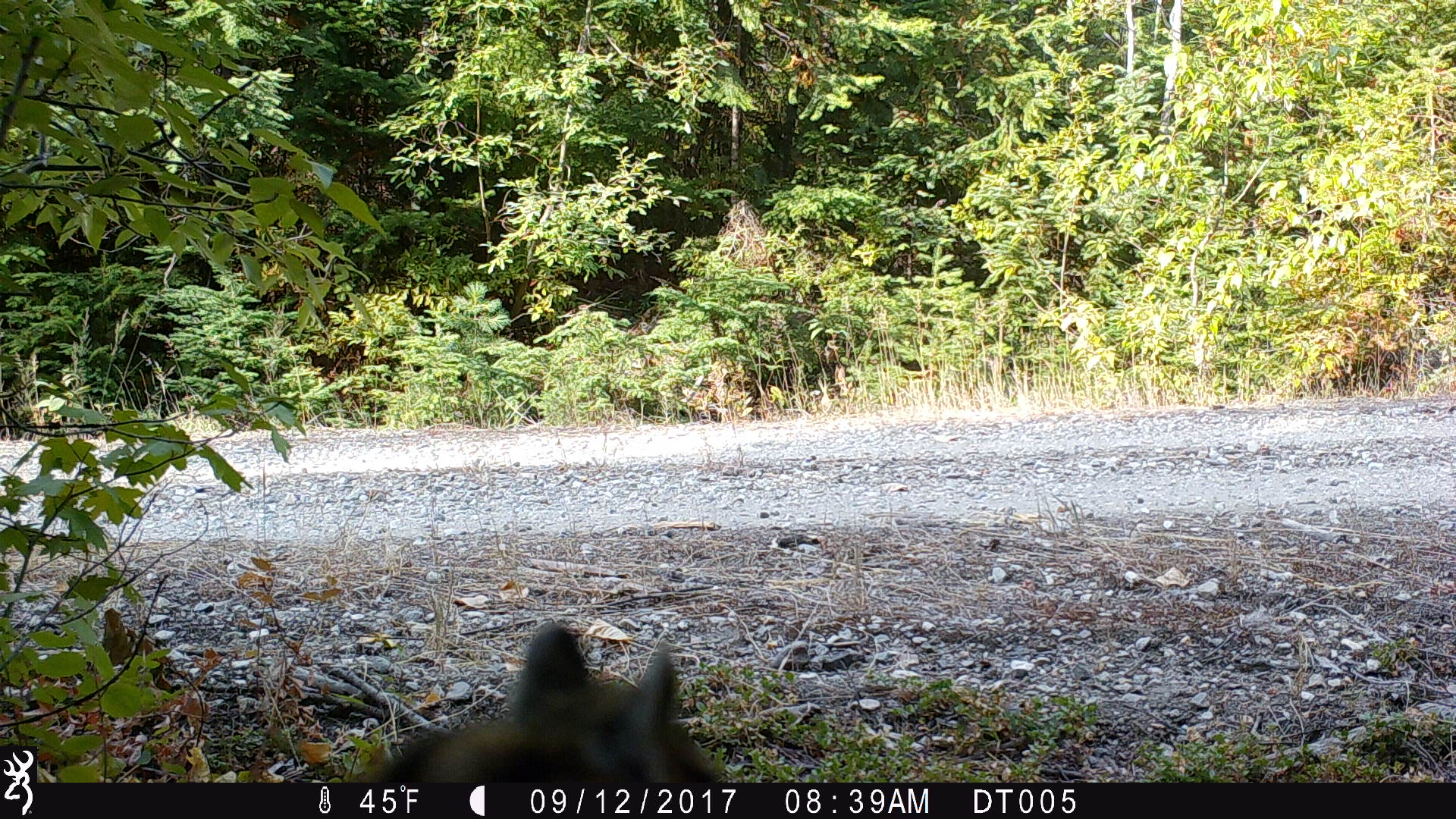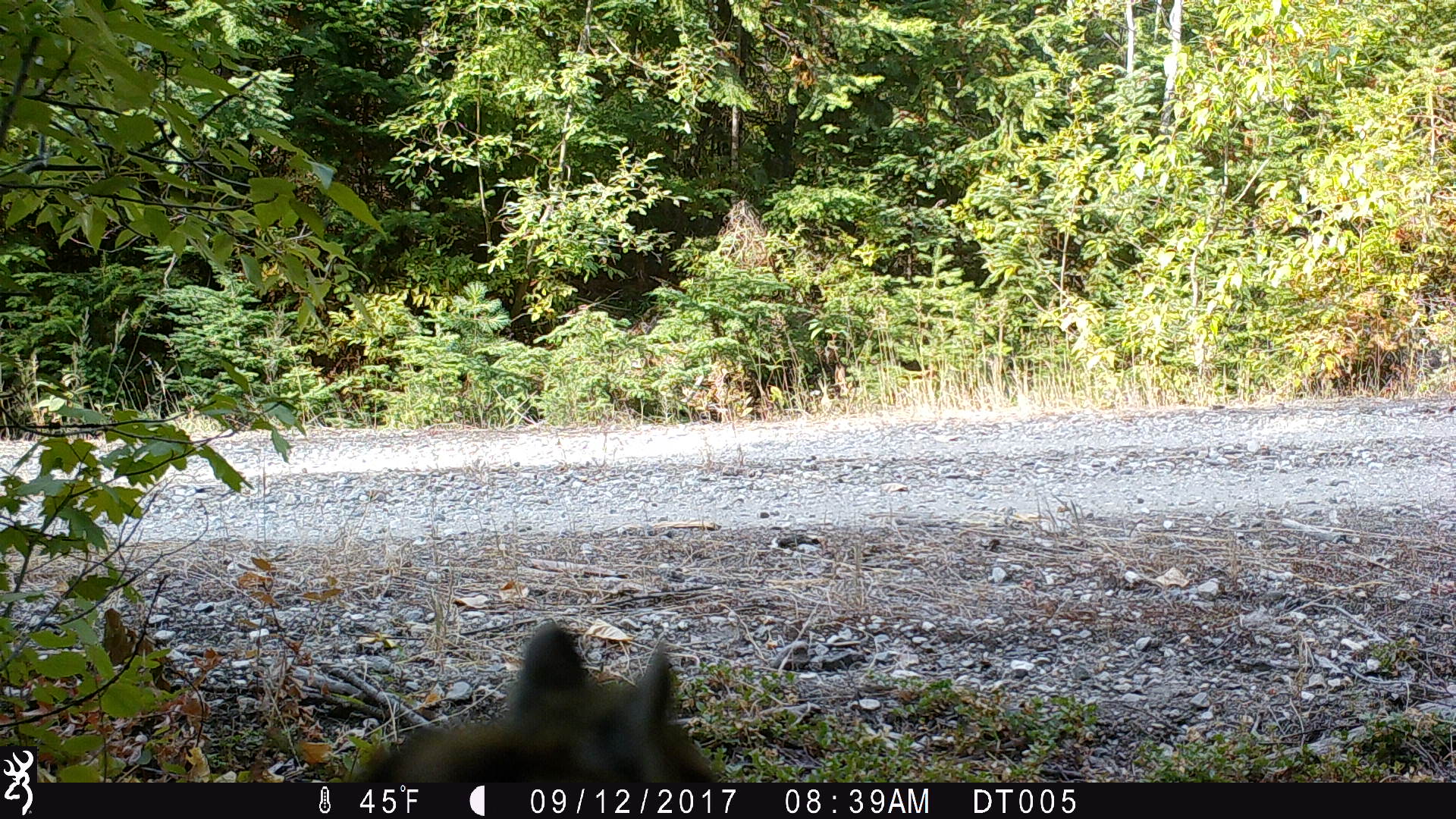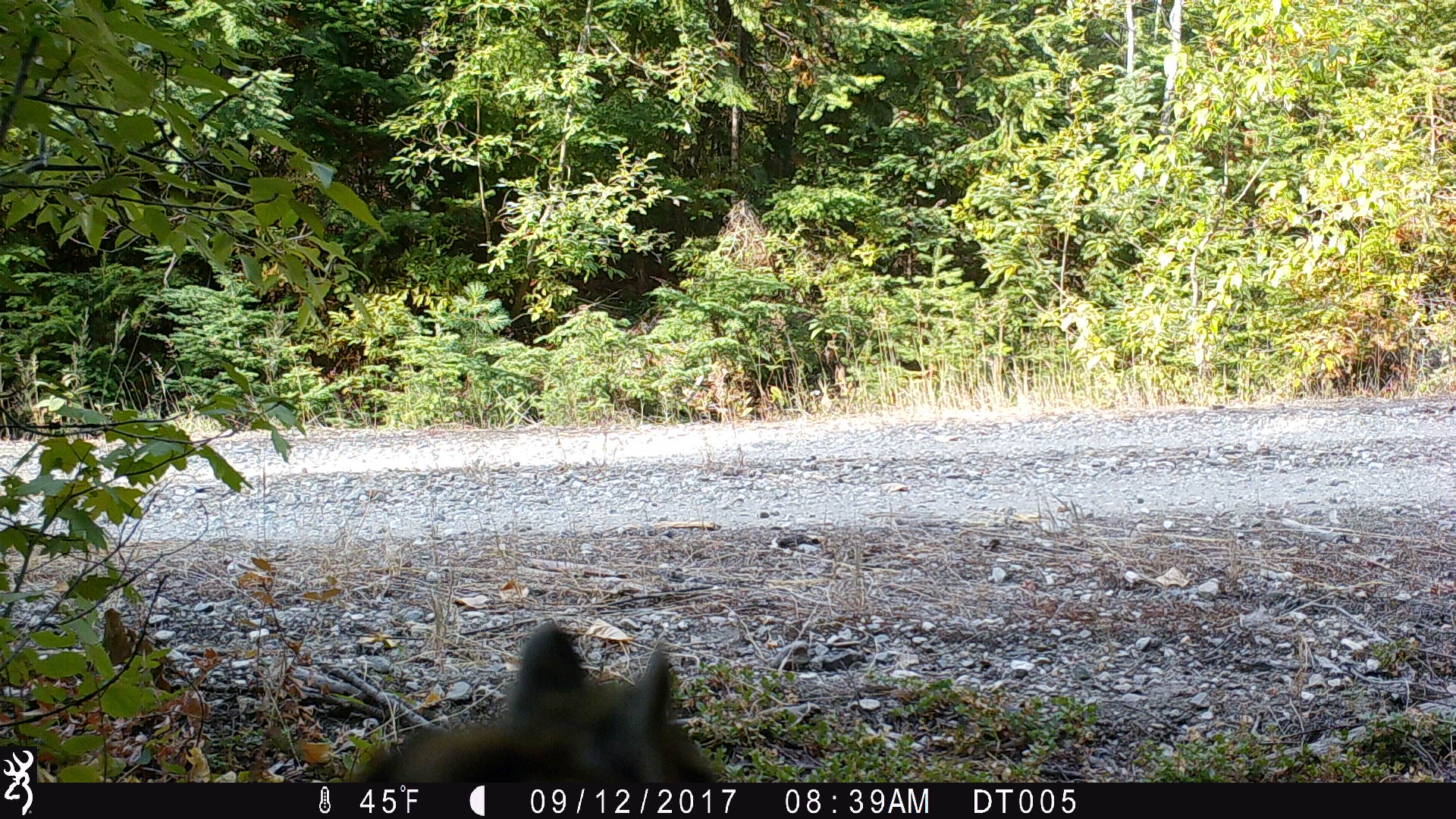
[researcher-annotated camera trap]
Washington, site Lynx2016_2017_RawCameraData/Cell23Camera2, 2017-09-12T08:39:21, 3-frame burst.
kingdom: Animalia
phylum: Chordata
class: Mammalia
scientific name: Mammalia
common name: small mammal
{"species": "small mammal (Mammalia)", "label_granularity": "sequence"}